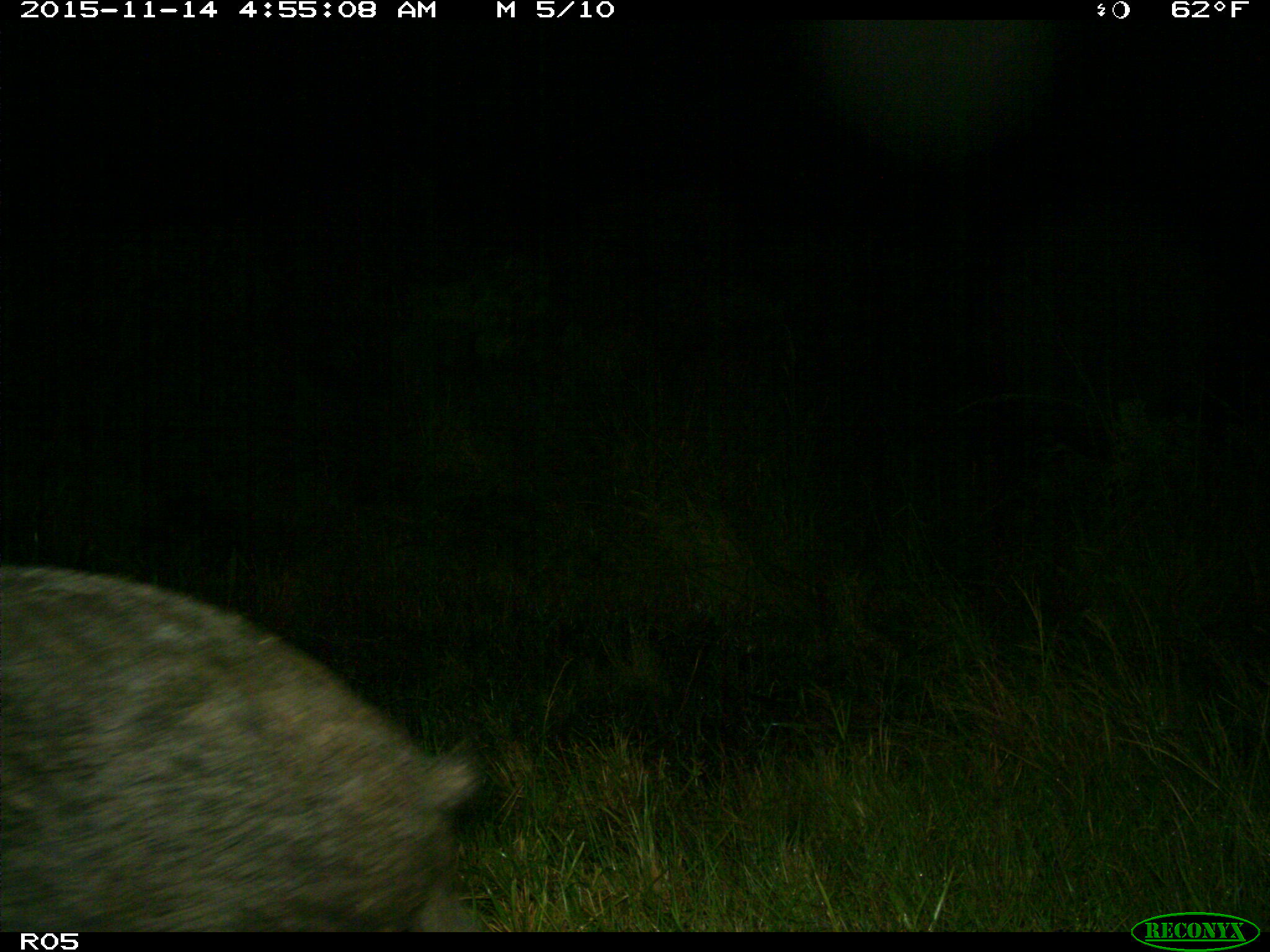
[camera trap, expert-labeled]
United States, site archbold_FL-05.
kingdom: Animalia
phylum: Chordata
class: Mammalia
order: Artiodactyla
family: Suidae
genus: Sus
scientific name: Sus scrofa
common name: wild boar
Sus scrofa (wild boar).